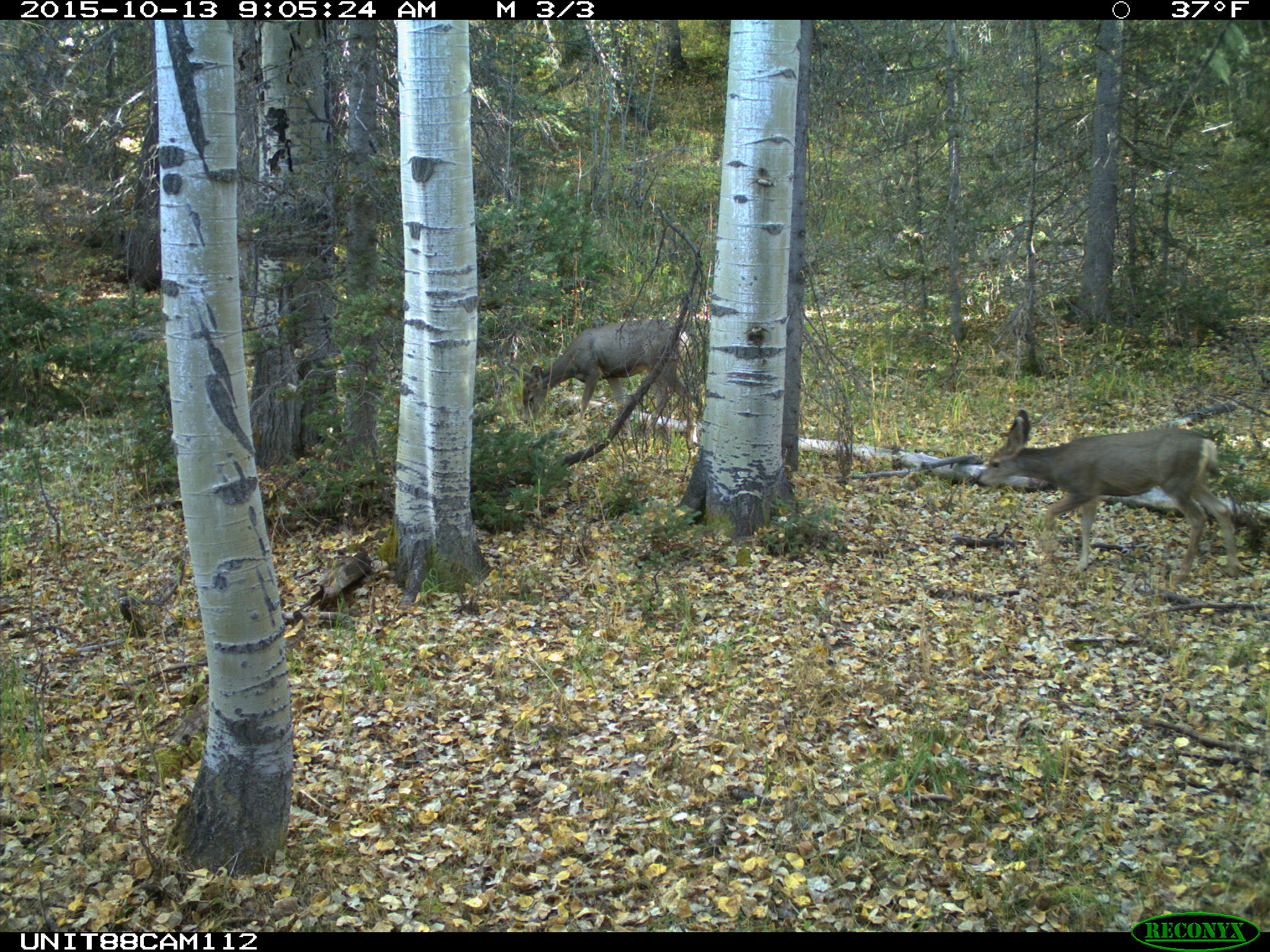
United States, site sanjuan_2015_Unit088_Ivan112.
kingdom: Animalia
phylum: Chordata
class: Mammalia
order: Artiodactyla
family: Cervidae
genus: Odocoileus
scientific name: Odocoileus hemionus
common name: mule deer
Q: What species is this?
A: Odocoileus hemionus (mule deer).